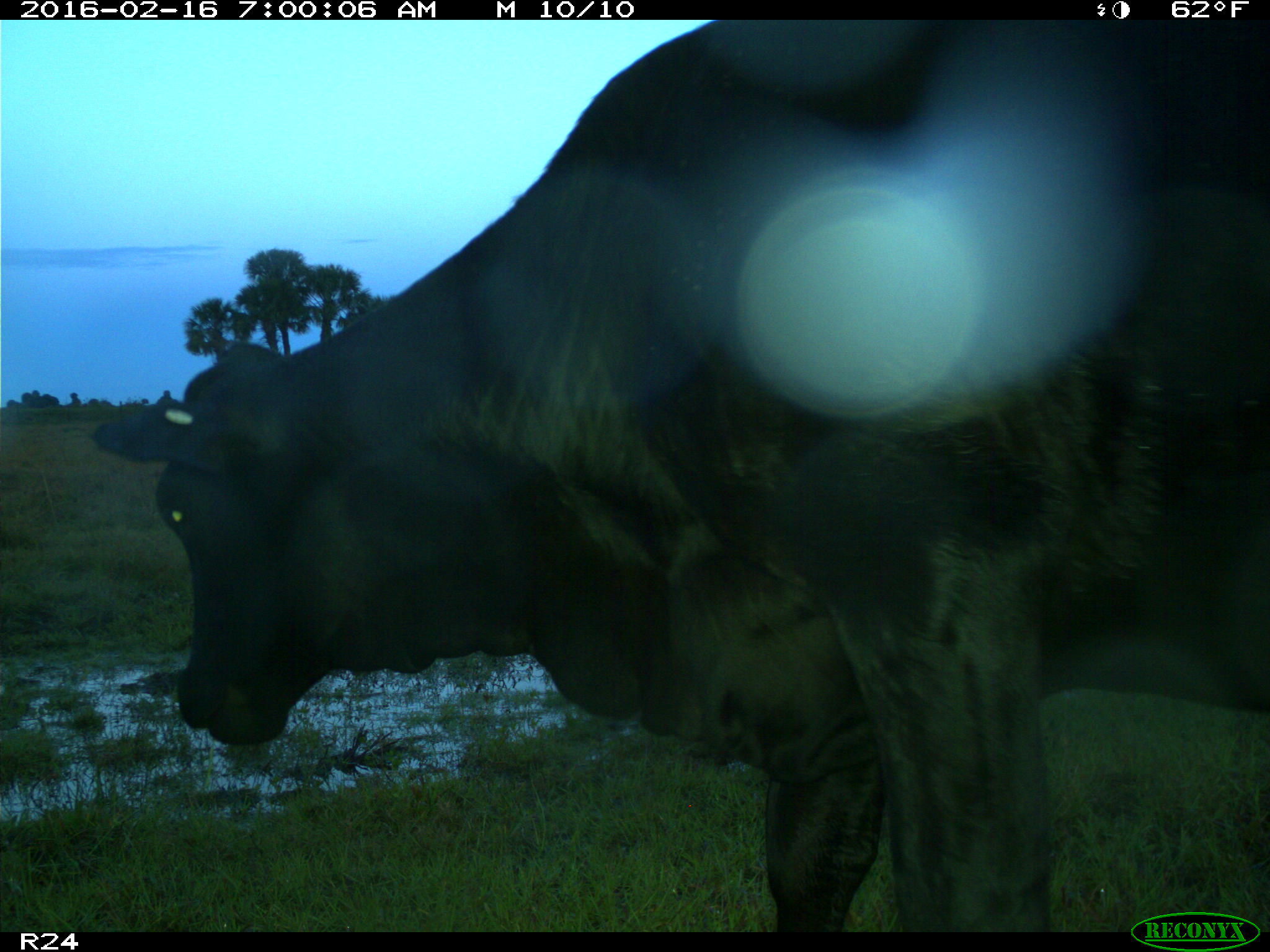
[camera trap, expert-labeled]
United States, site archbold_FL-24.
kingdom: Animalia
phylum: Chordata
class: Mammalia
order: Artiodactyla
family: Bovidae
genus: Bos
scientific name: Bos taurus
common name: domestic cow